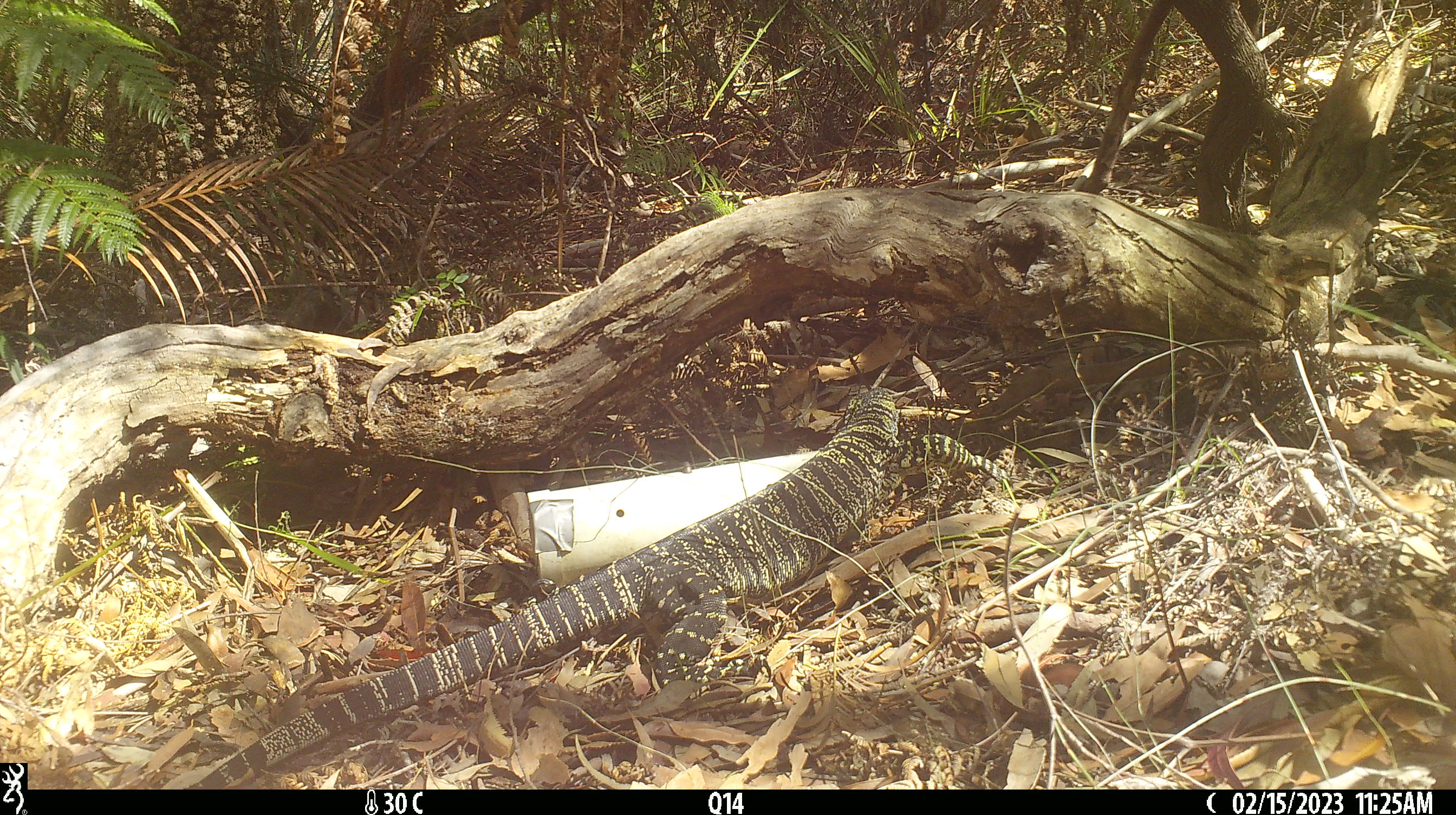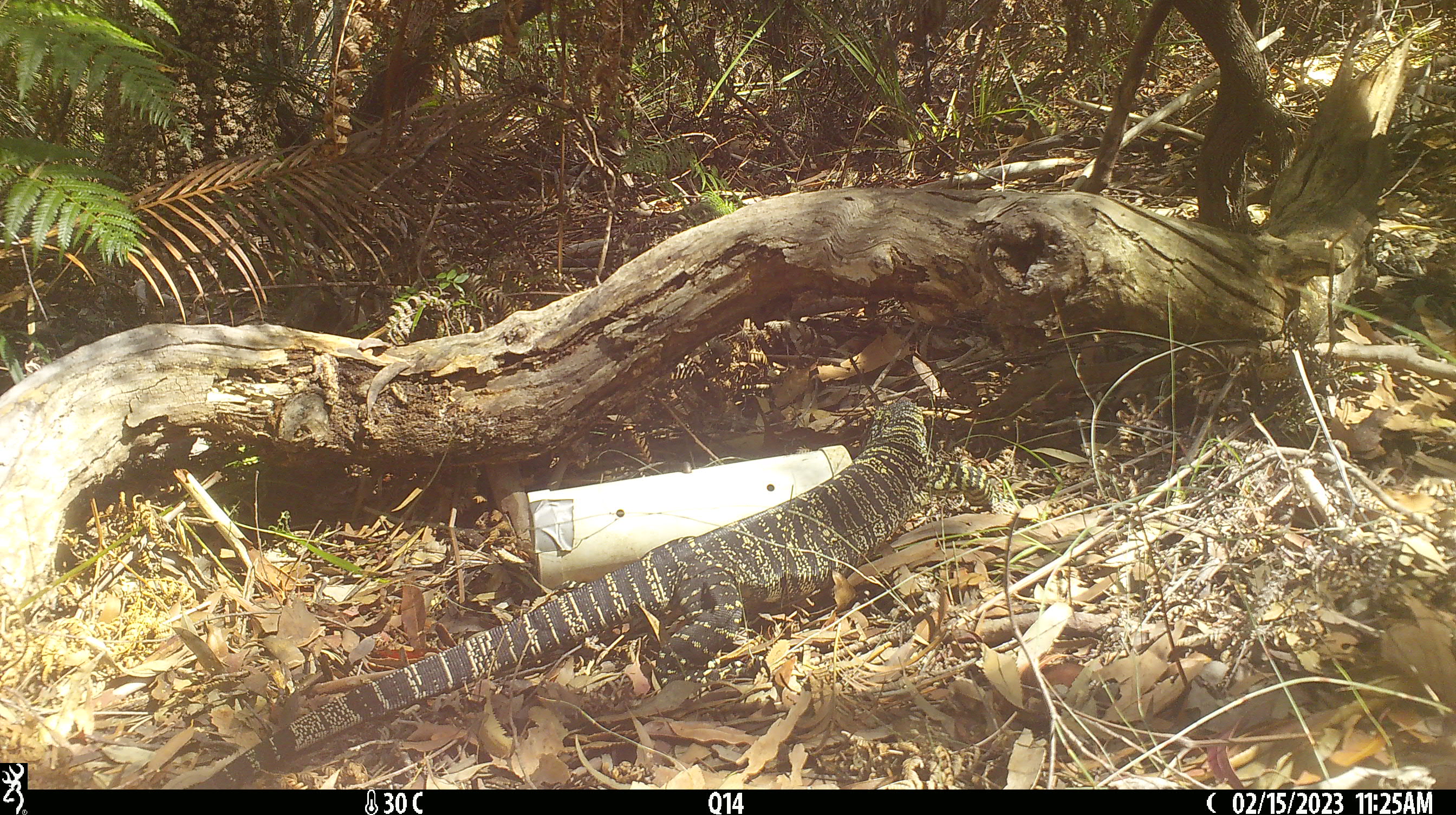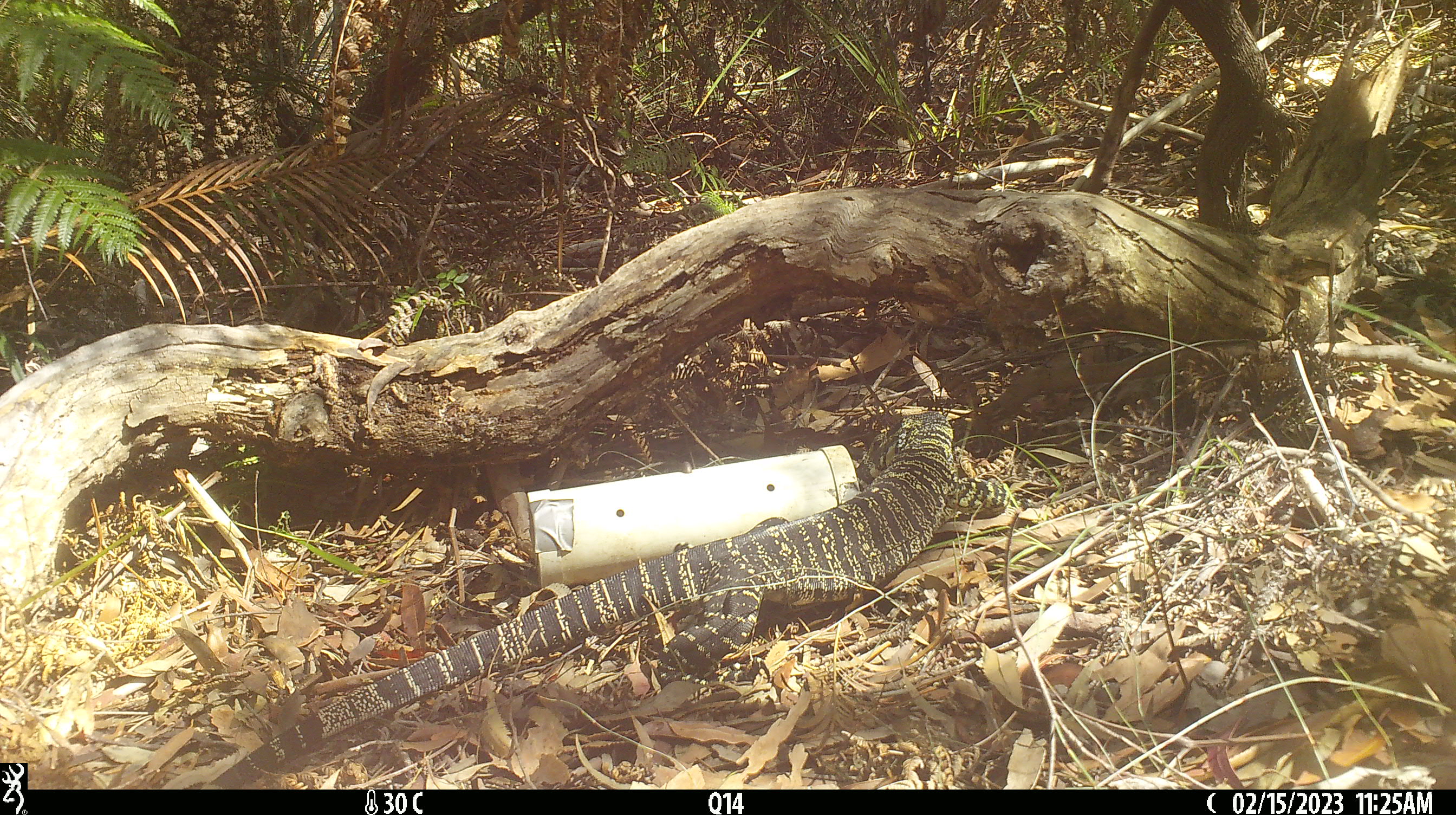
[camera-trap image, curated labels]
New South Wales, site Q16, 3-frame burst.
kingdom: Animalia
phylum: Chordata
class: Reptilia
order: Squamata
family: Varanidae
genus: Varanus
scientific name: Varanus varius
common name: lace monitor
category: goanna